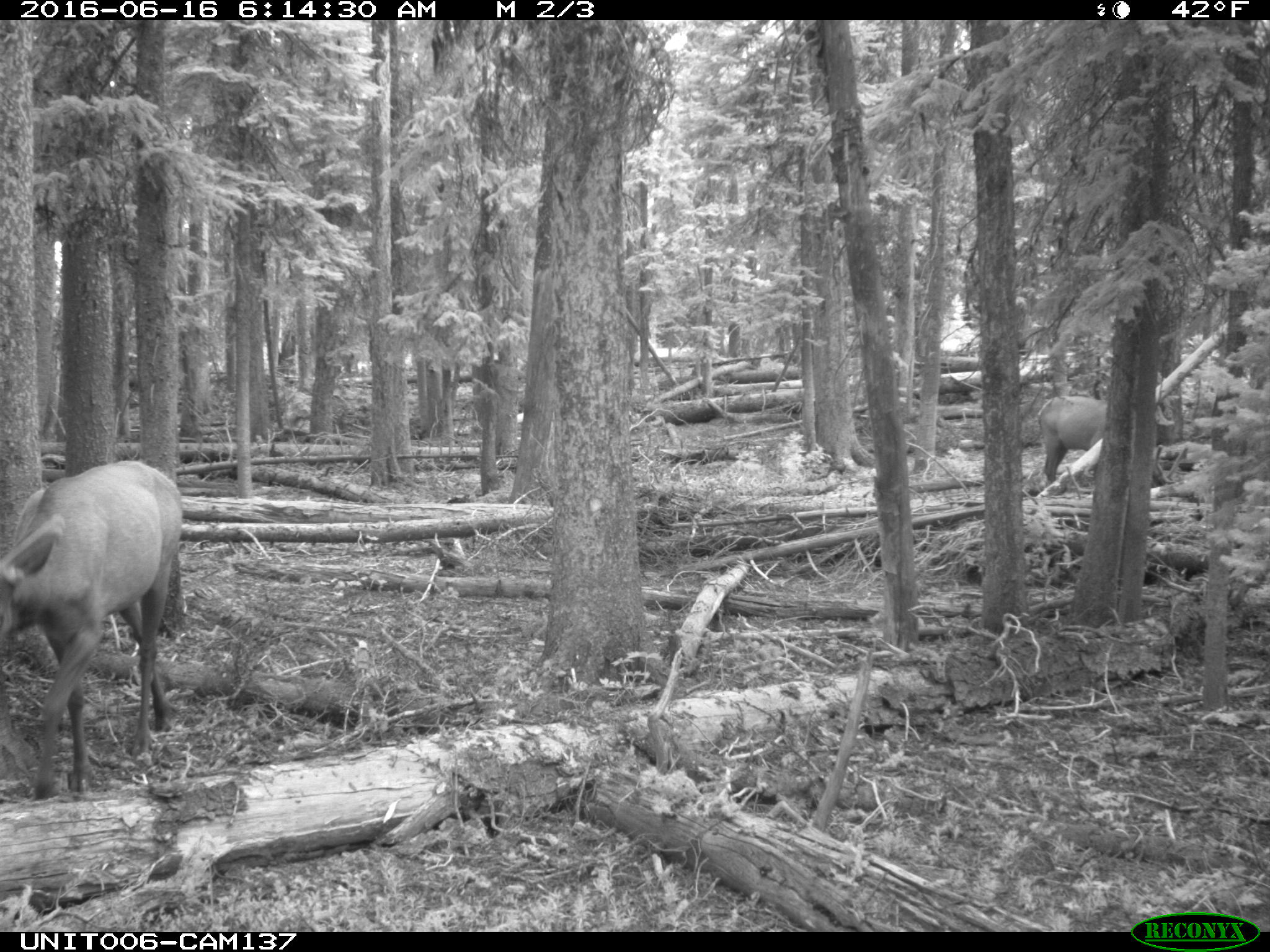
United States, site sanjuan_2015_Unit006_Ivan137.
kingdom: Animalia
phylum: Chordata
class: Mammalia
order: Artiodactyla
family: Cervidae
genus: Cervus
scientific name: Cervus elaphus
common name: red deer